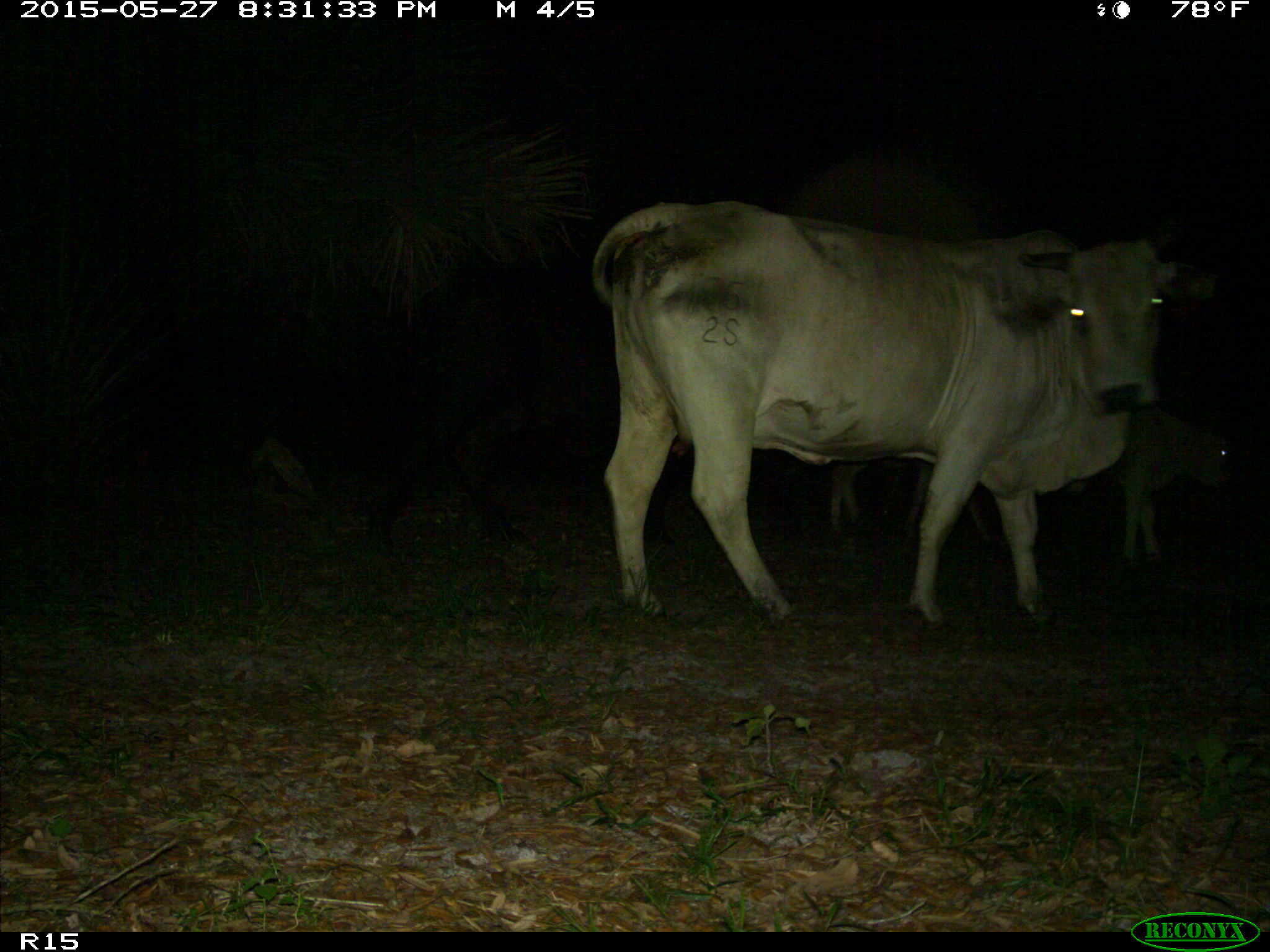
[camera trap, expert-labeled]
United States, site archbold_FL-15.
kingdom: Animalia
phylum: Chordata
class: Mammalia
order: Artiodactyla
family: Bovidae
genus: Bos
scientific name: Bos taurus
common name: domestic cow